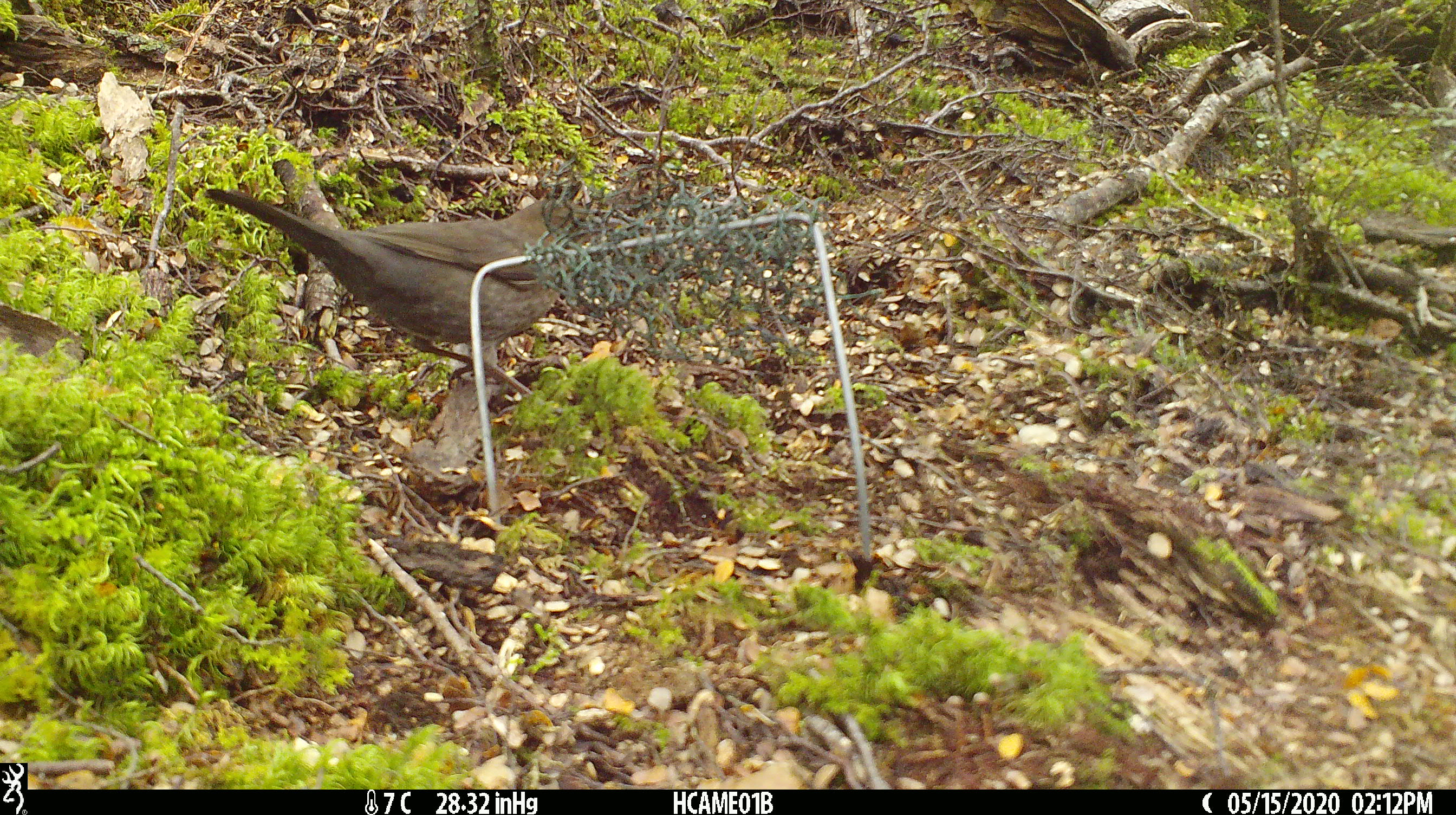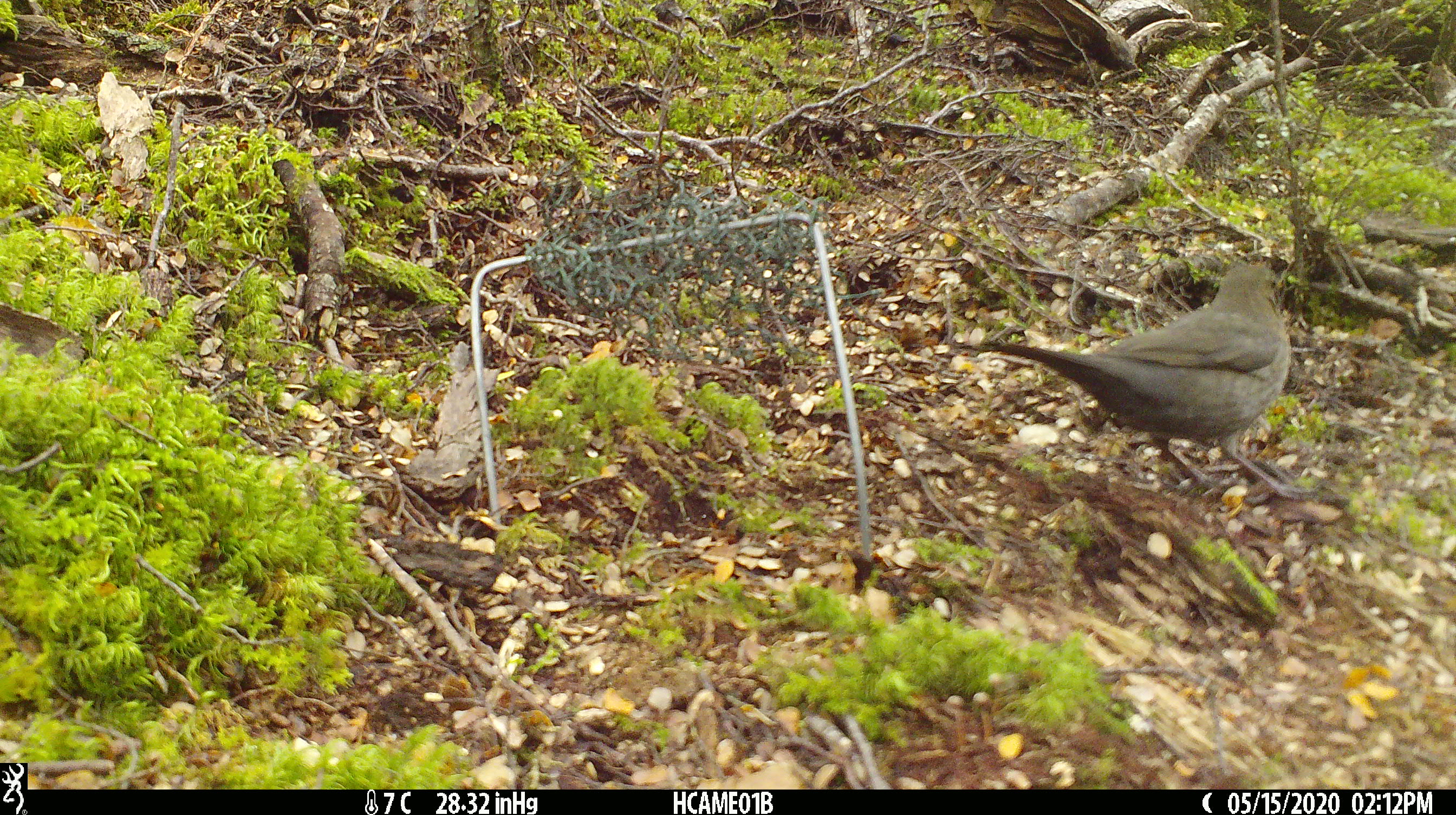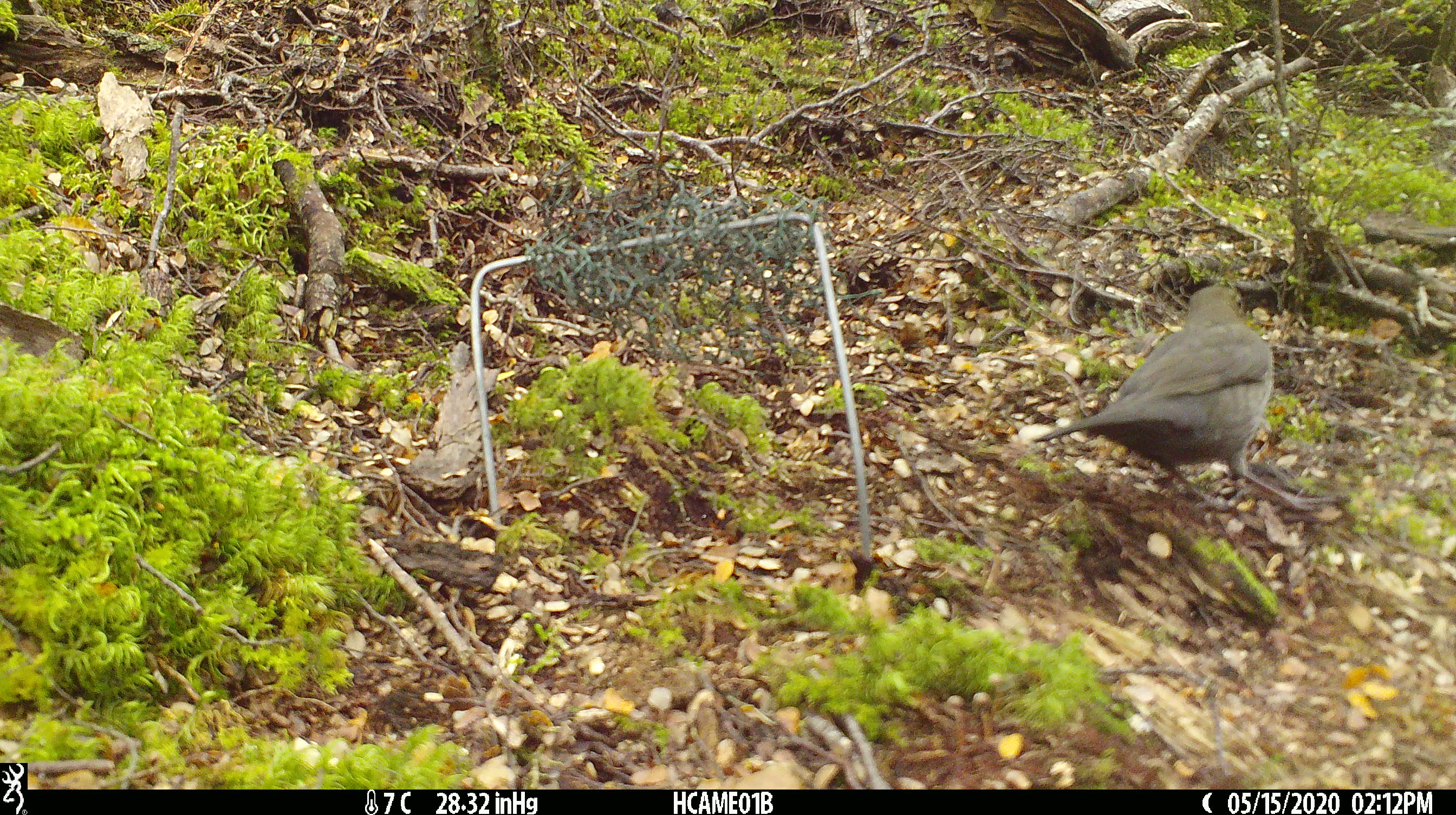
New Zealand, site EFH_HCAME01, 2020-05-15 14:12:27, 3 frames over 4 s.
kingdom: Animalia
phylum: Chordata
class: Aves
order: Passeriformes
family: Turdidae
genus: Turdus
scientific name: Turdus merula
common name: eurasian blackbird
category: blackbird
Blackbird (eurasian blackbird) (Turdus merula).